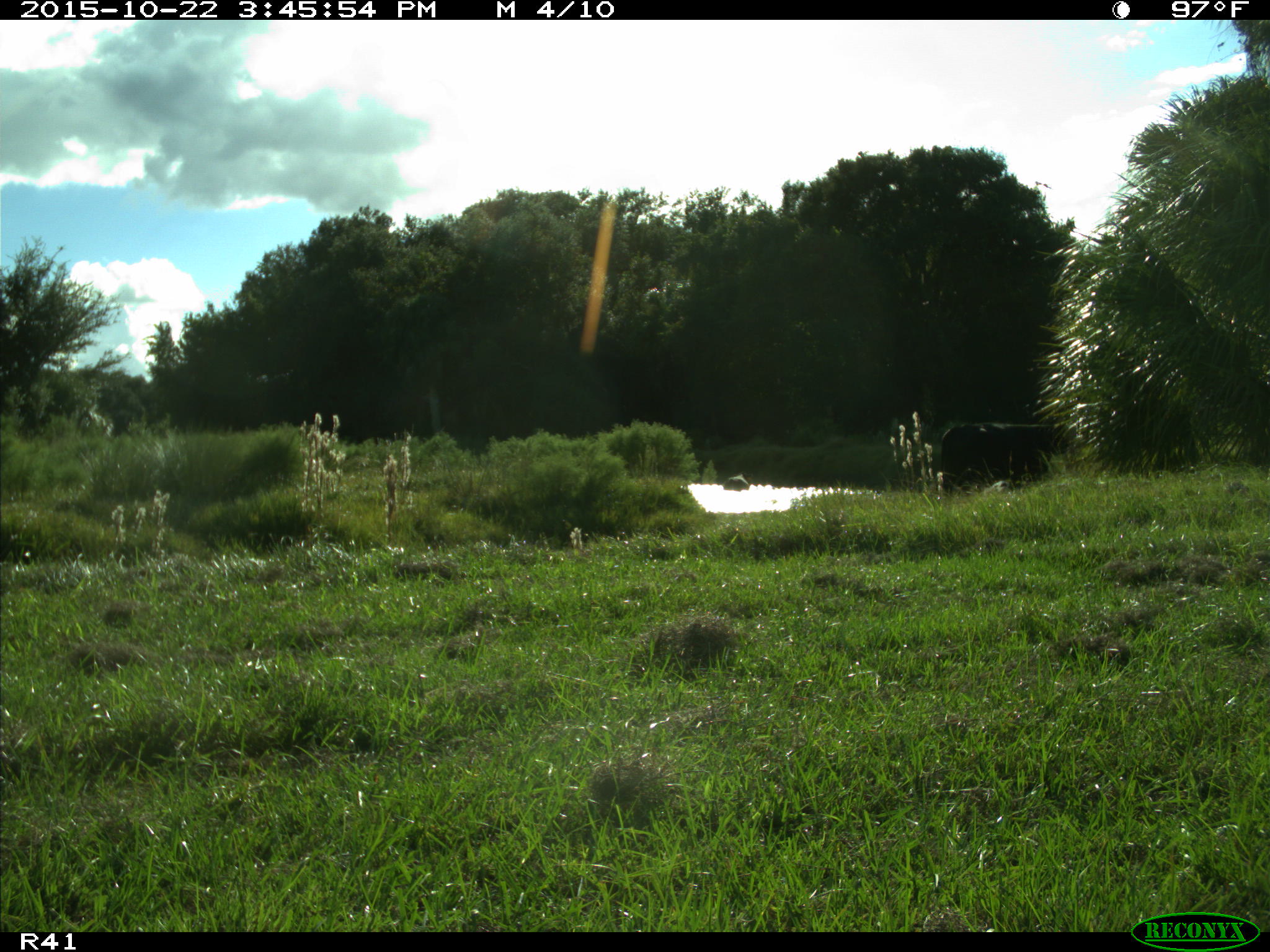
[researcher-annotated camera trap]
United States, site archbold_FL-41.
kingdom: Animalia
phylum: Chordata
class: Mammalia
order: Artiodactyla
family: Bovidae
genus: Bos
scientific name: Bos taurus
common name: domestic cow